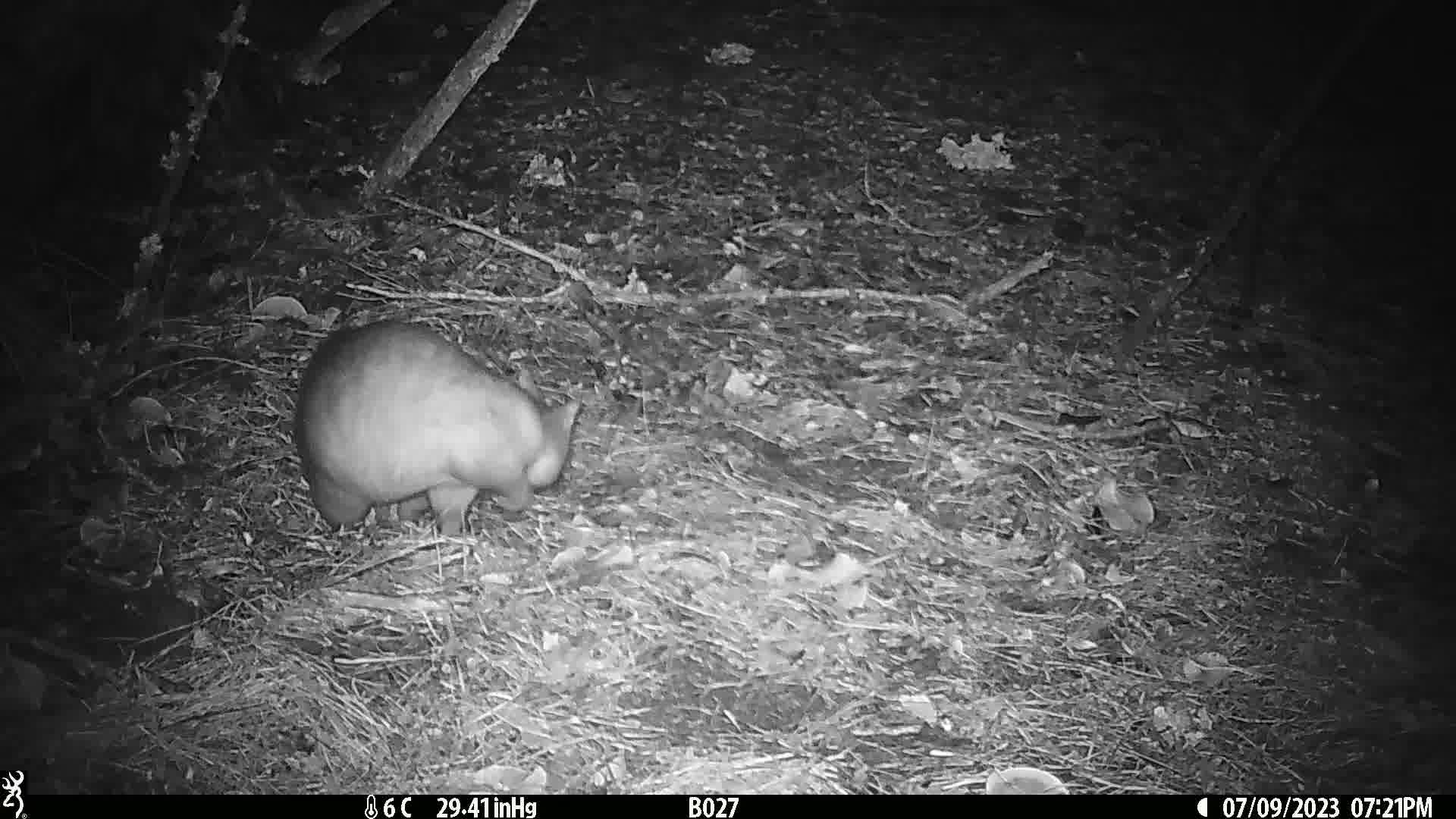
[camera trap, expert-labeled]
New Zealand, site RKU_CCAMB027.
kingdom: Animalia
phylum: Chordata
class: Mammalia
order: Diprotodontia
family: Phalangeridae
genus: Trichosurus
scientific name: Trichosurus vulpecula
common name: common brushtail possum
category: possum